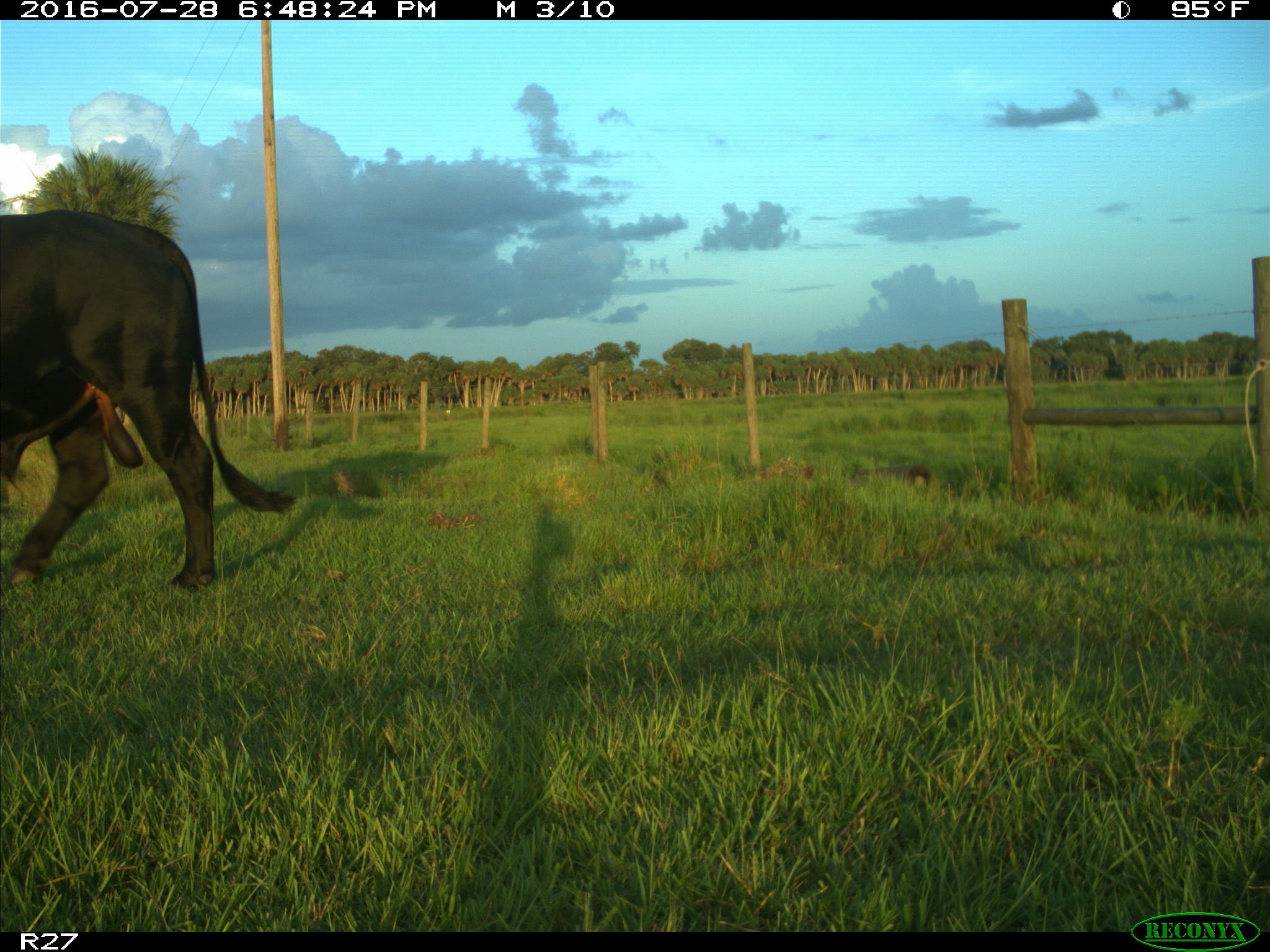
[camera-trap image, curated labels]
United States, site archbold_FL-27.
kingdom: Animalia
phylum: Chordata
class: Mammalia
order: Artiodactyla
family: Bovidae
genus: Bos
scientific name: Bos taurus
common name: domestic cow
Bos taurus (domestic cow).